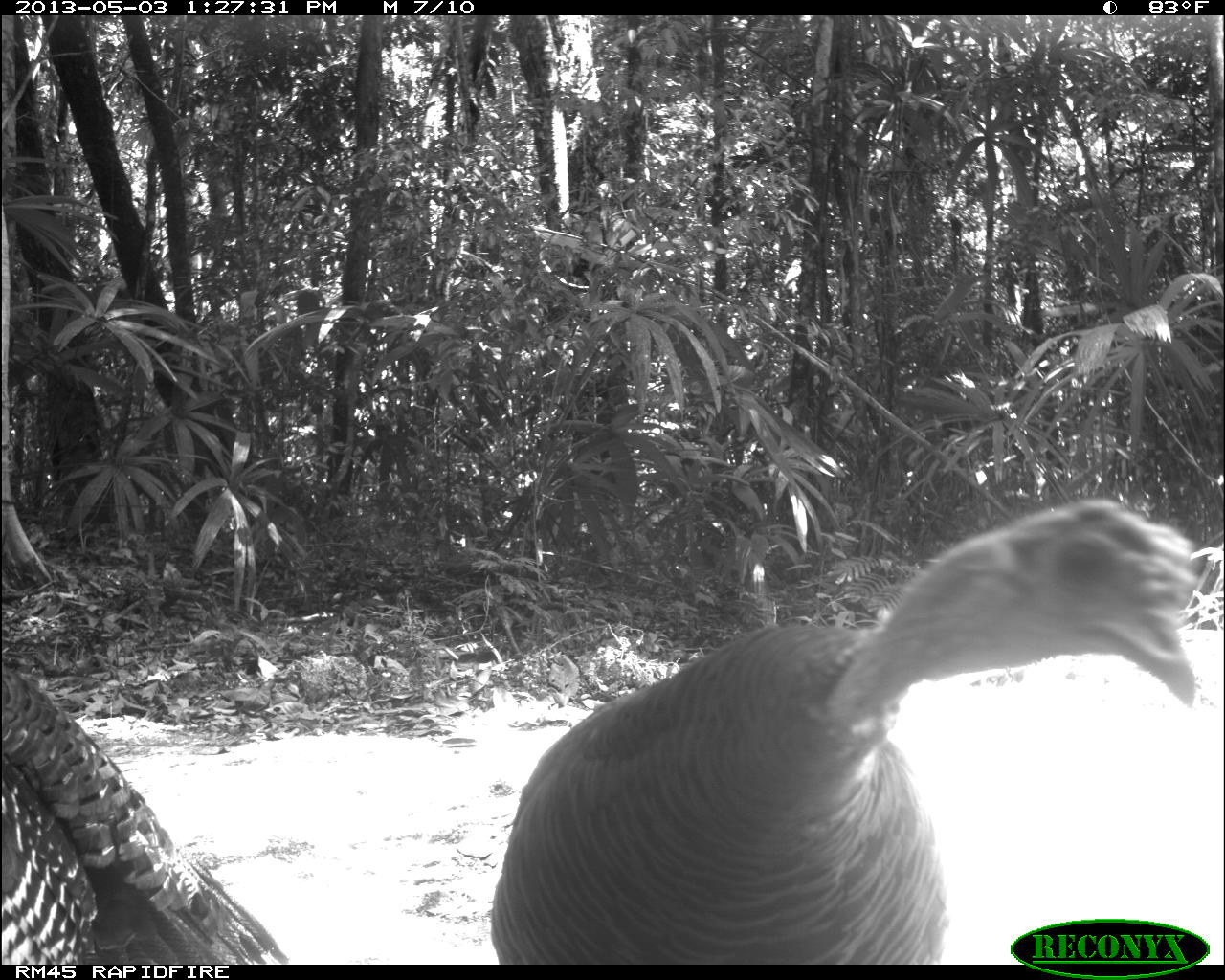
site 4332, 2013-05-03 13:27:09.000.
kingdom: Animalia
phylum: Chordata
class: Aves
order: Galliformes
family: Phasianidae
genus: Meleagris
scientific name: Meleagris ocellata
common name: ocellated turkey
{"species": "Meleagris ocellata (ocellated turkey)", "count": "2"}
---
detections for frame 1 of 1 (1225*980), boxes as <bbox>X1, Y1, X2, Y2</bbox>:
meleagris ocellata: <bbox>485, 491, 1203, 960</bbox>; <bbox>0, 650, 295, 961</bbox>